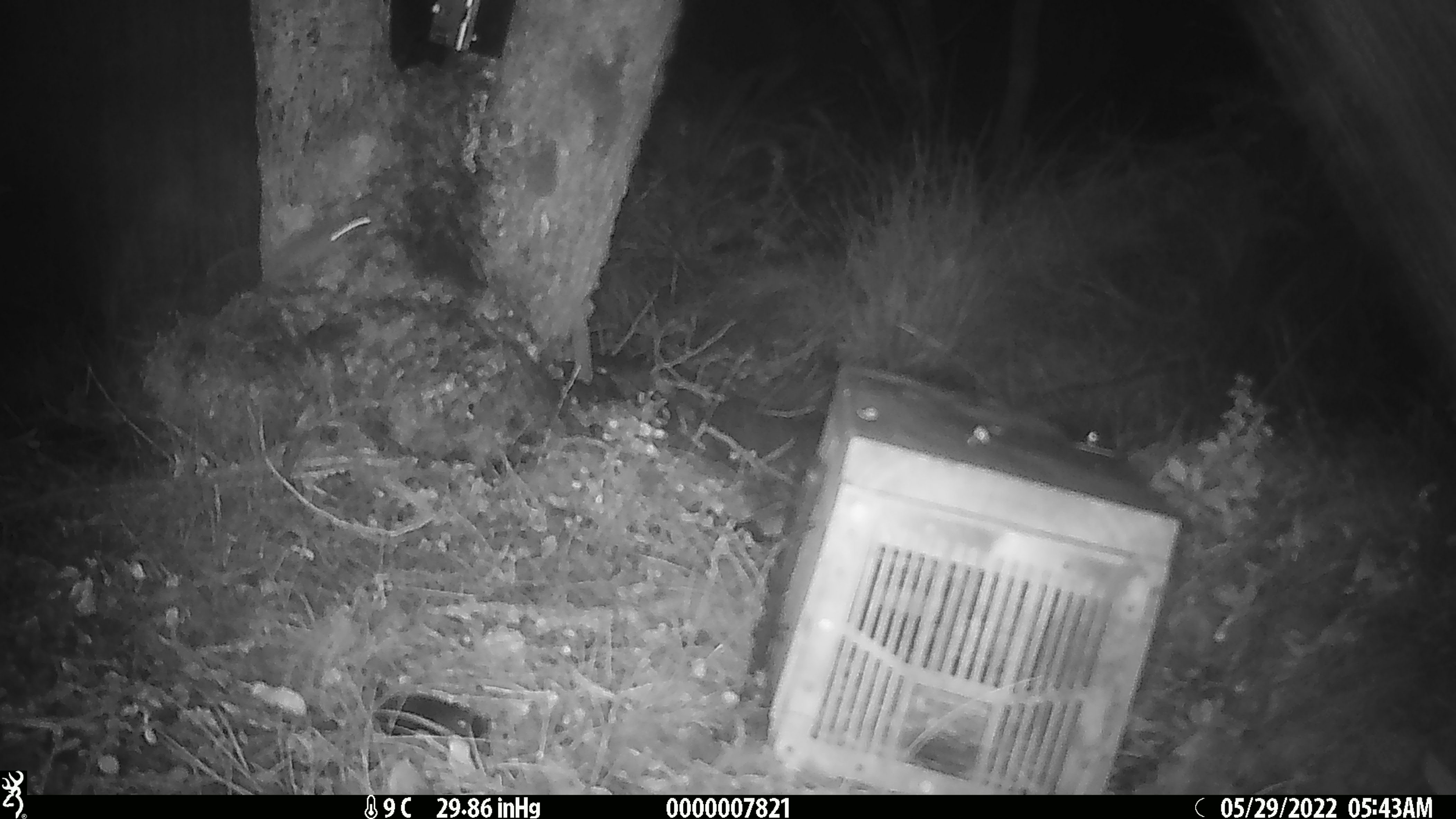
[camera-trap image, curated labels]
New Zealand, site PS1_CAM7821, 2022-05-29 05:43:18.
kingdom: Animalia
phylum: Chordata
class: Mammalia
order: Rodentia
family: Muridae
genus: Mus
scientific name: Mus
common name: mouse